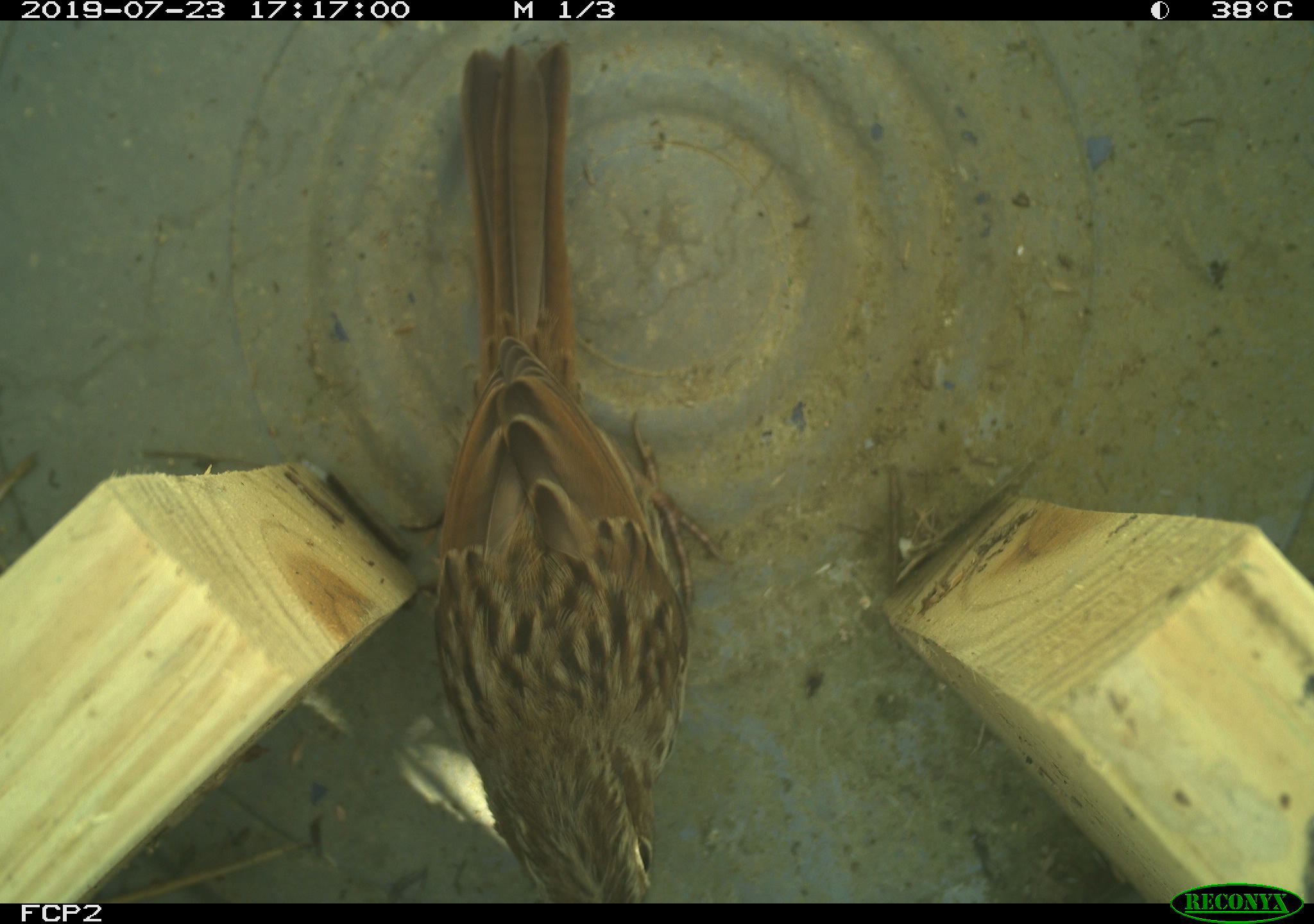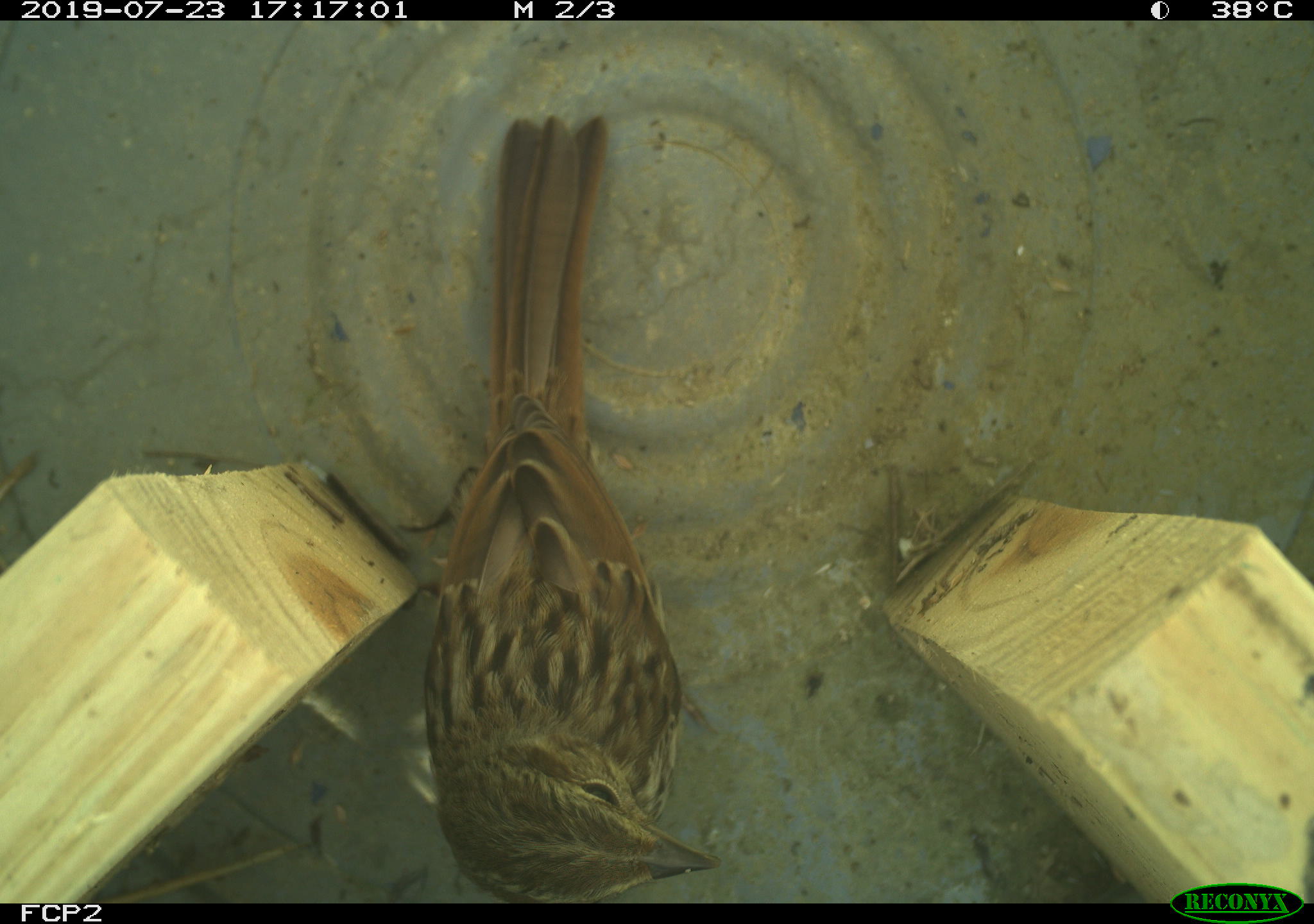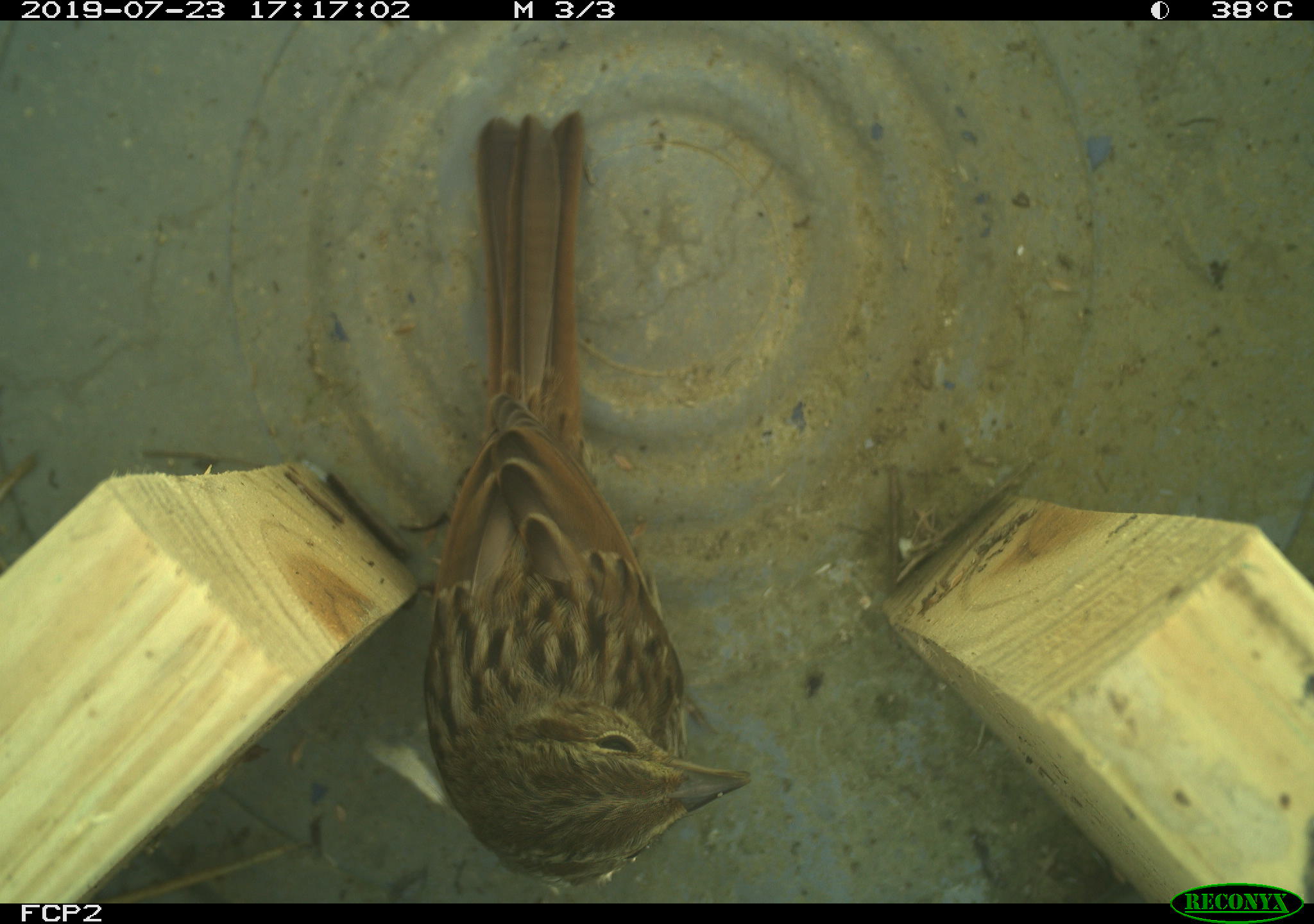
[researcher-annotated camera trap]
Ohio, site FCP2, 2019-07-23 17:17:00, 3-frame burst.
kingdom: Animalia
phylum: Chordata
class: Aves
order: Passeriformes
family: Passerellidae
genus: Melospiza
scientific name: Melospiza melodia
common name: song sparrow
Song sparrow (Melospiza melodia).